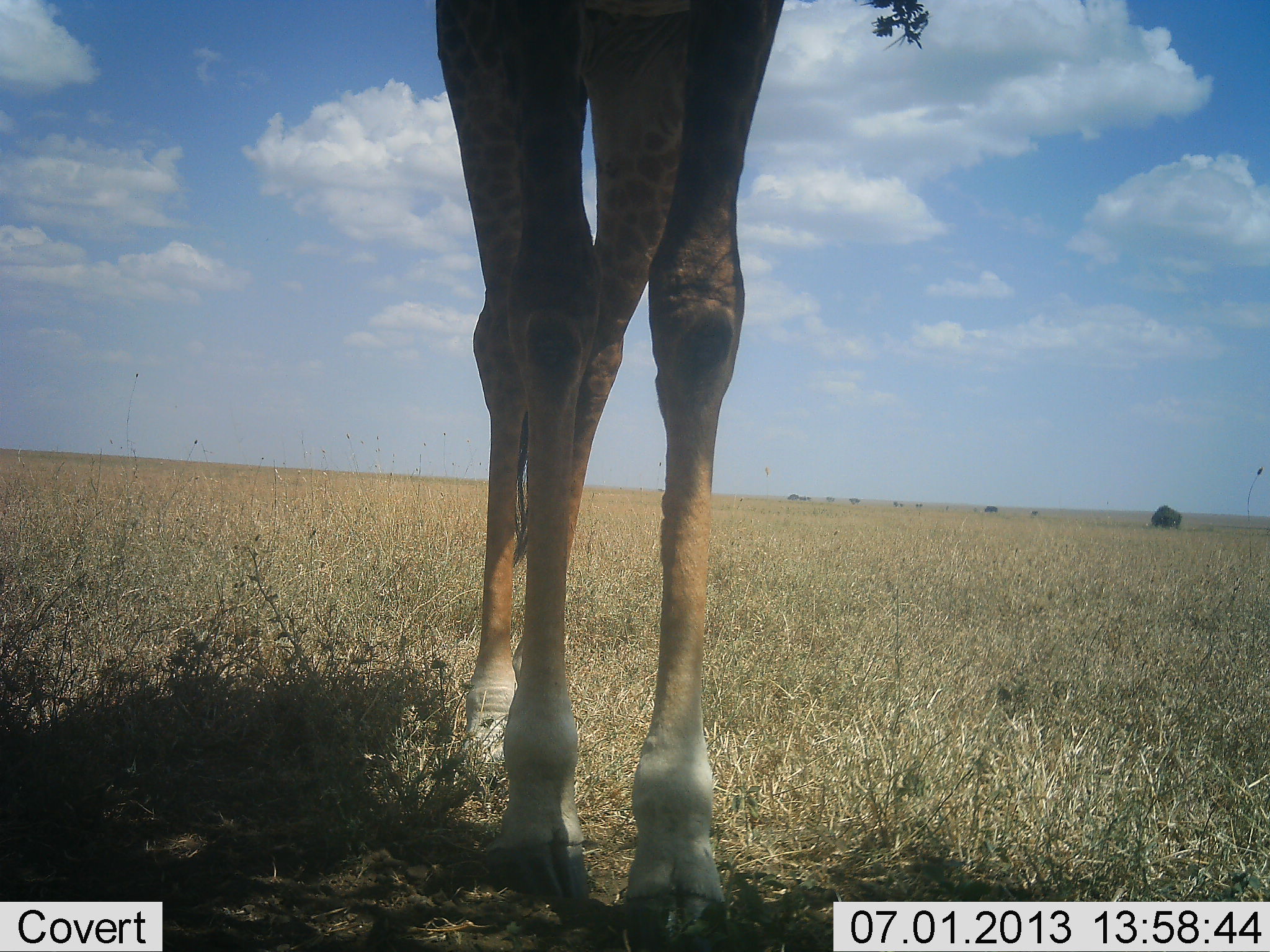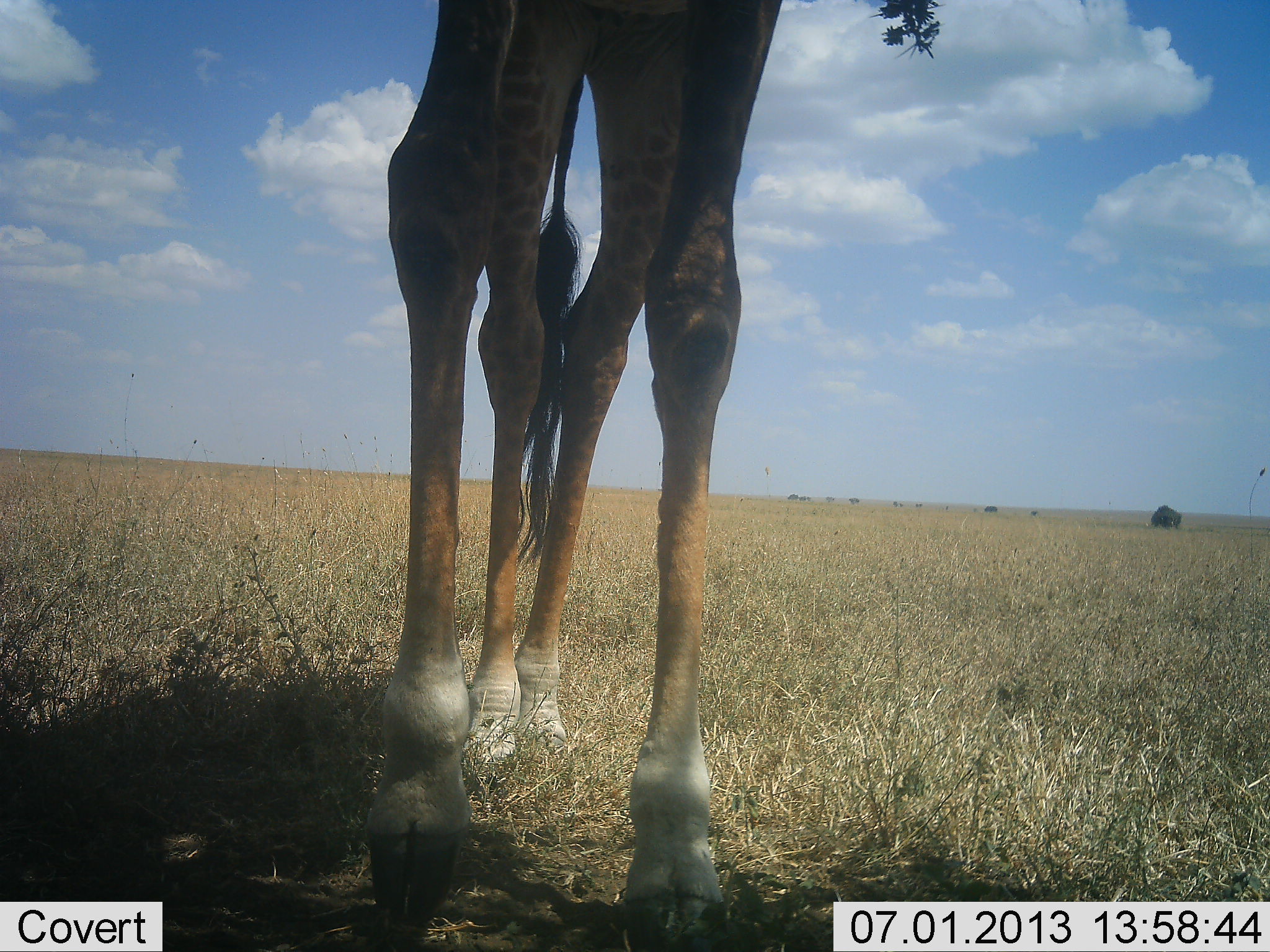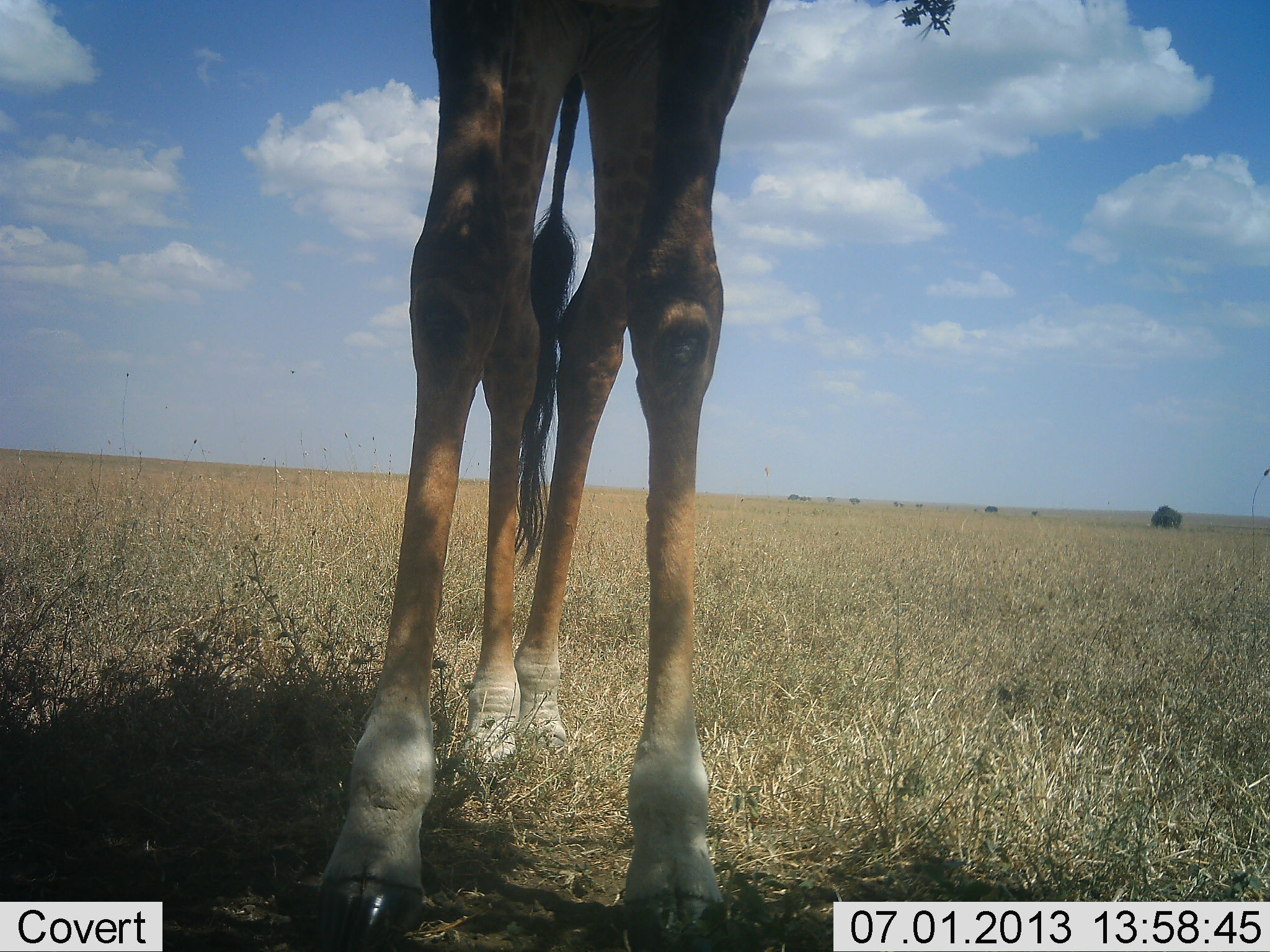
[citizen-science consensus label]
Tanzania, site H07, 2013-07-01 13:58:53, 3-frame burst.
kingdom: Animalia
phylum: Chordata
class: Mammalia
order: Artiodactyla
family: Giraffidae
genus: Giraffa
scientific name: Giraffa camelopardalis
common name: giraffe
Giraffe (Giraffa camelopardalis), count 1. Behavior (volunteer vote fractions): standing 70%, resting 0%, moving 17%, interacting 3%. Young present (vote fraction): 0%. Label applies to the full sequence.